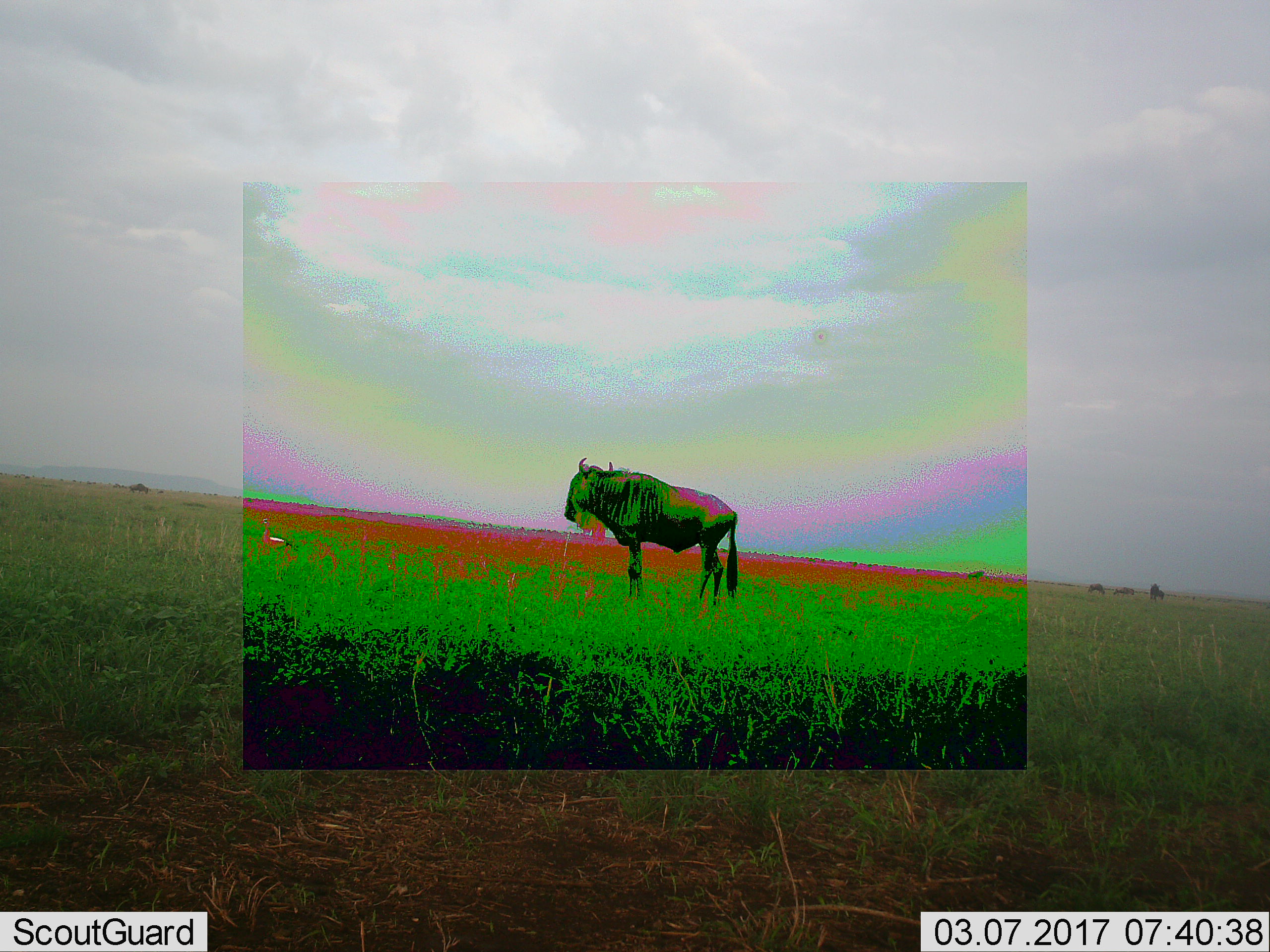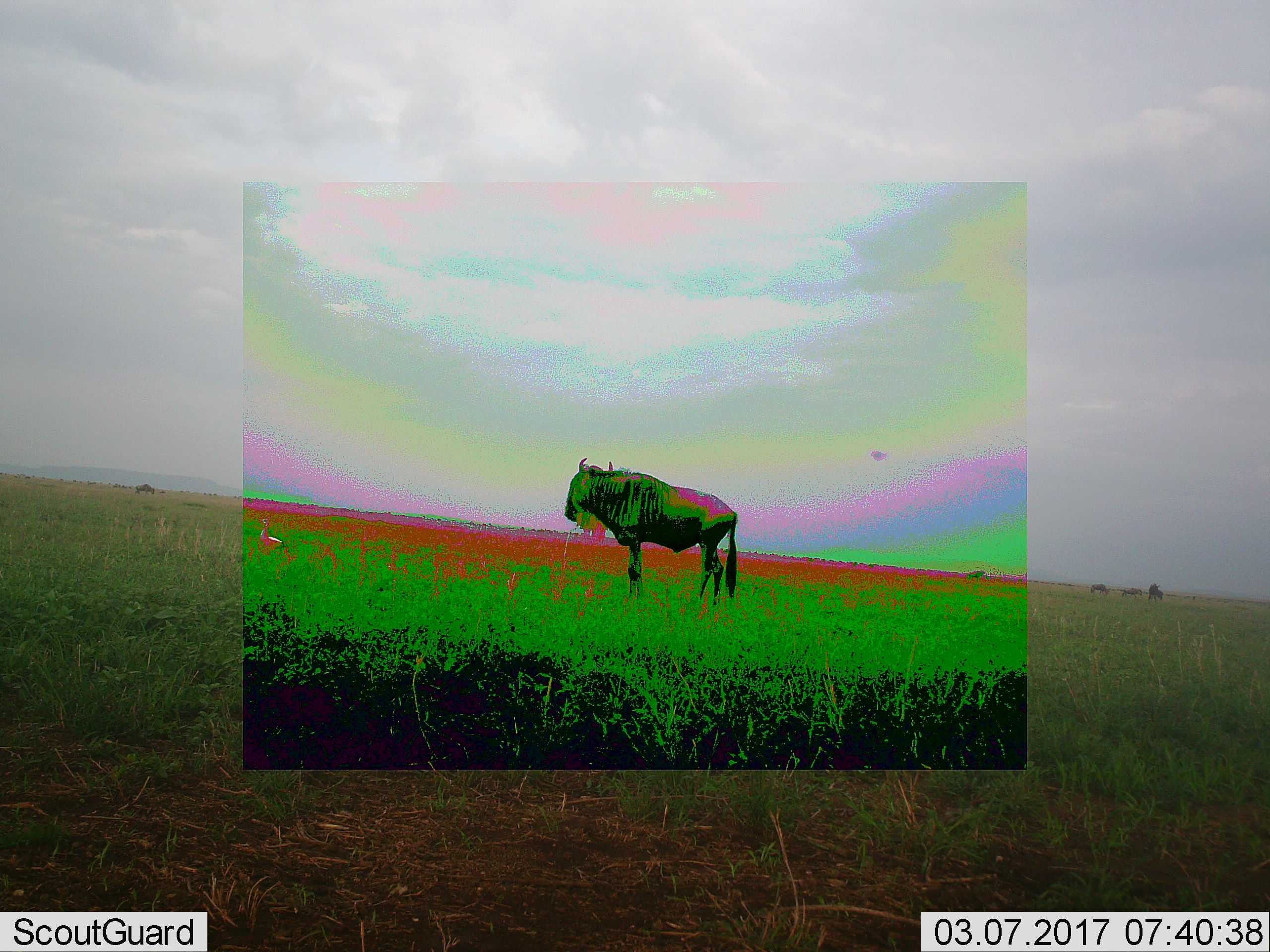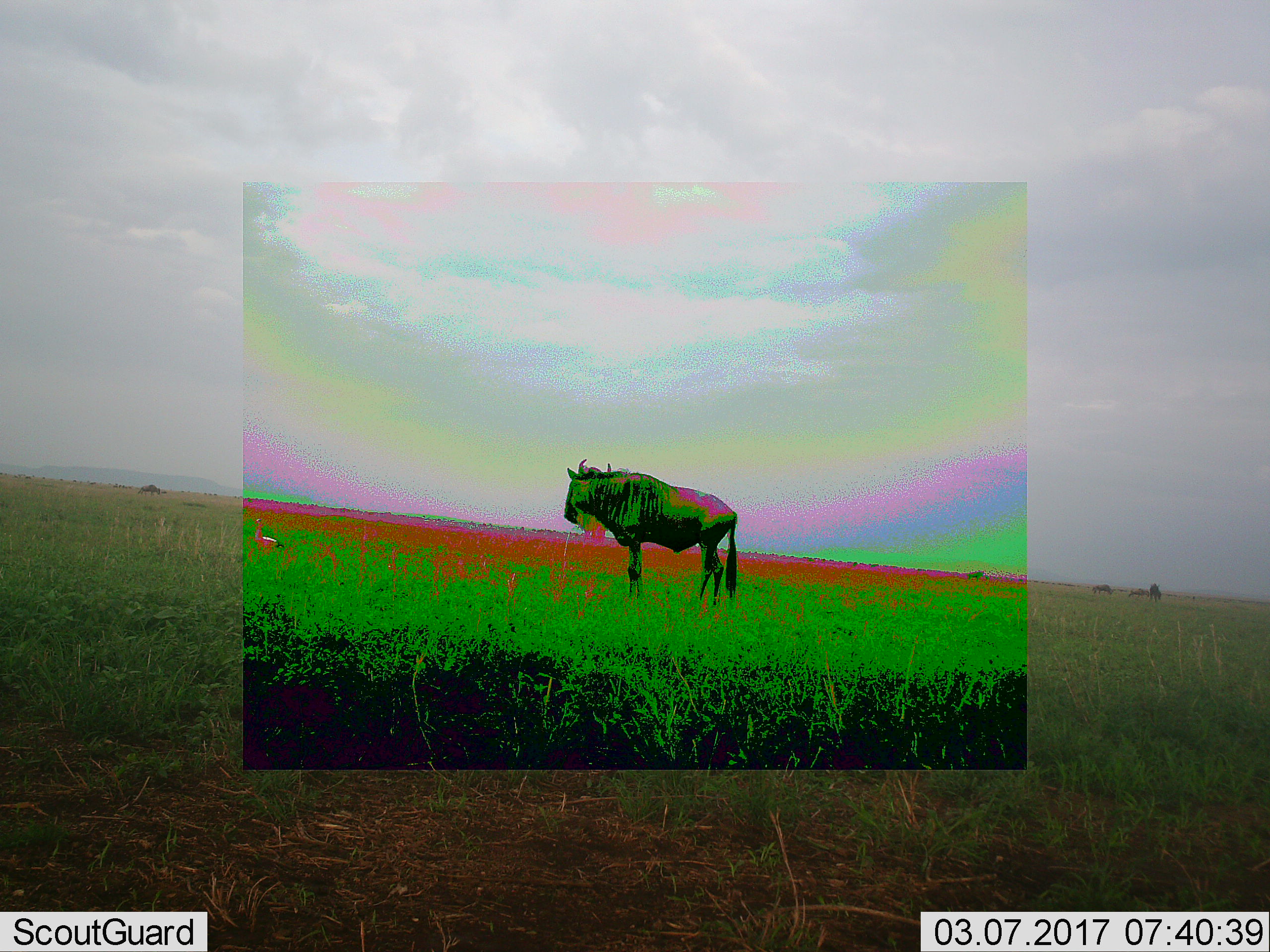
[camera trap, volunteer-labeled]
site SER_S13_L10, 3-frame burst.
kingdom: Animalia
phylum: Chordata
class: Mammalia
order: Artiodactyla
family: Bovidae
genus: Connochaetes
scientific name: Connochaetes taurinus taurinus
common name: blue wildebeest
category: wildebeestblue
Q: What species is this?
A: Wildebeestblue (blue wildebeest) (Connochaetes taurinus taurinus).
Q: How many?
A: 1.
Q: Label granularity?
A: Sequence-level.